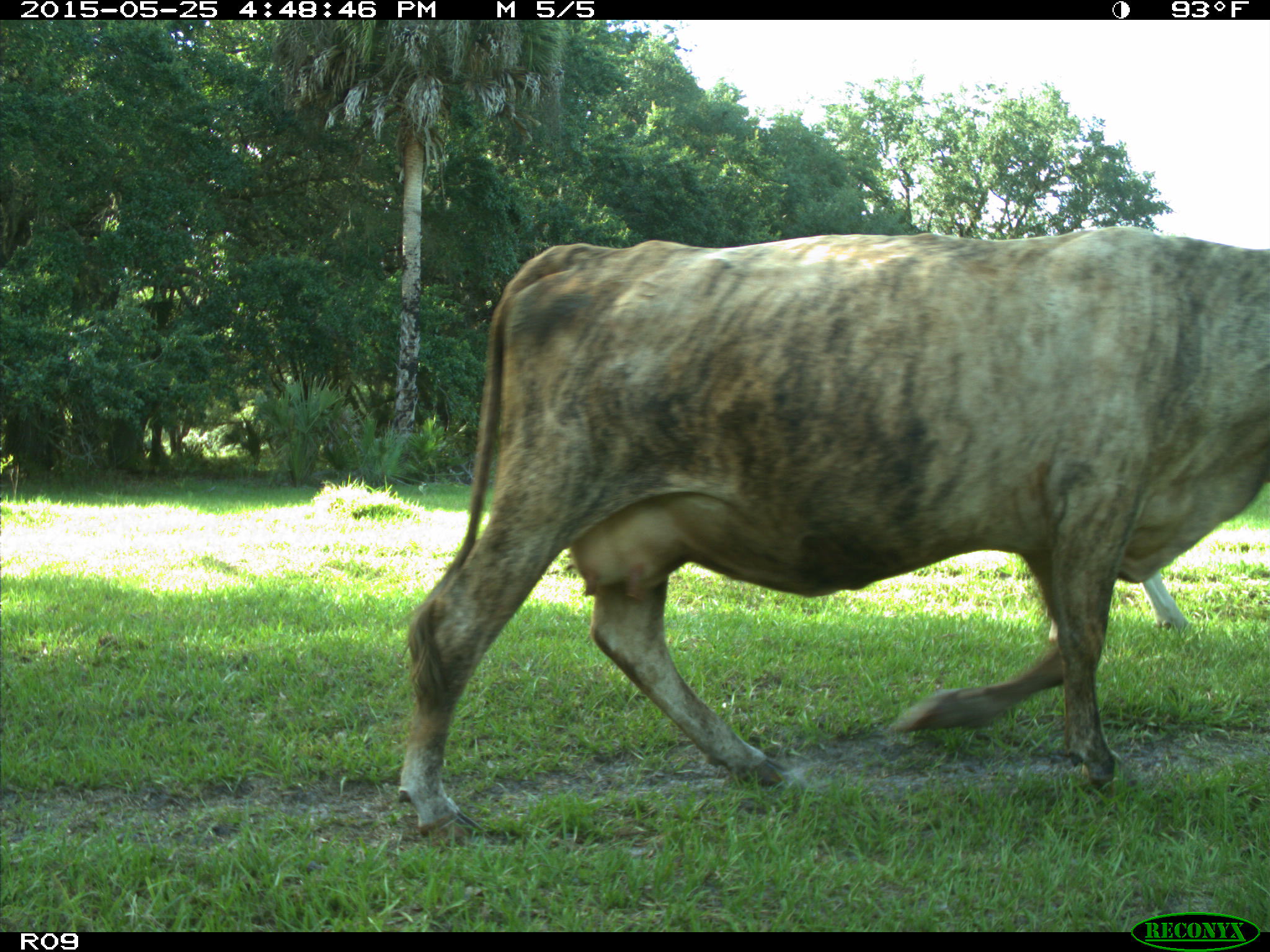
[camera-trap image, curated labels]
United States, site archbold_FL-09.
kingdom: Animalia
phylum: Chordata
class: Mammalia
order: Artiodactyla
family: Bovidae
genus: Bos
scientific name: Bos taurus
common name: domestic cow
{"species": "Bos taurus (domestic cow)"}